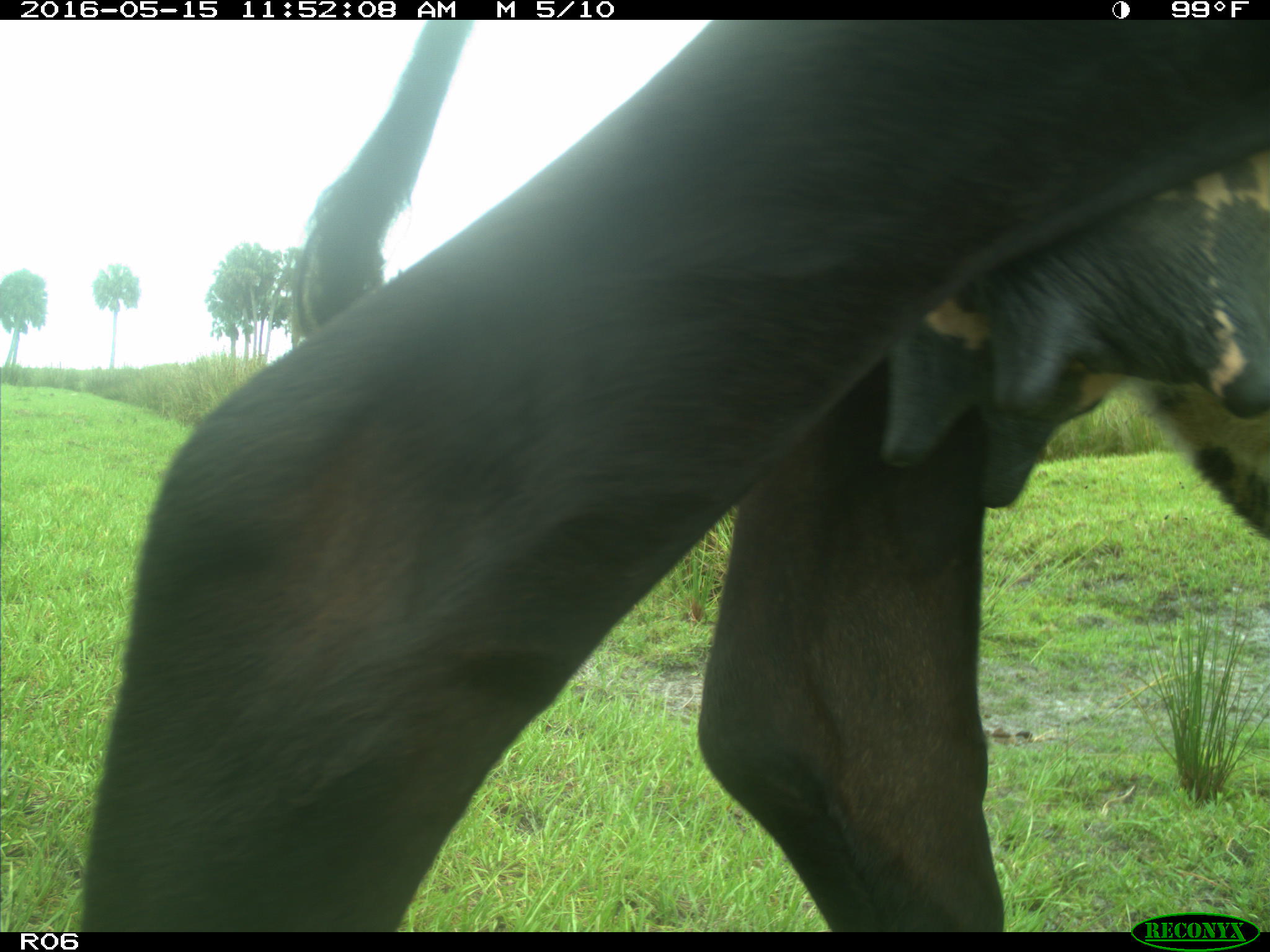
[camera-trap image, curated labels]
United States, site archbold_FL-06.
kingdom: Animalia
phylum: Chordata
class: Mammalia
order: Artiodactyla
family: Bovidae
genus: Bos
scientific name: Bos taurus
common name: domestic cow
Bos taurus (domestic cow).